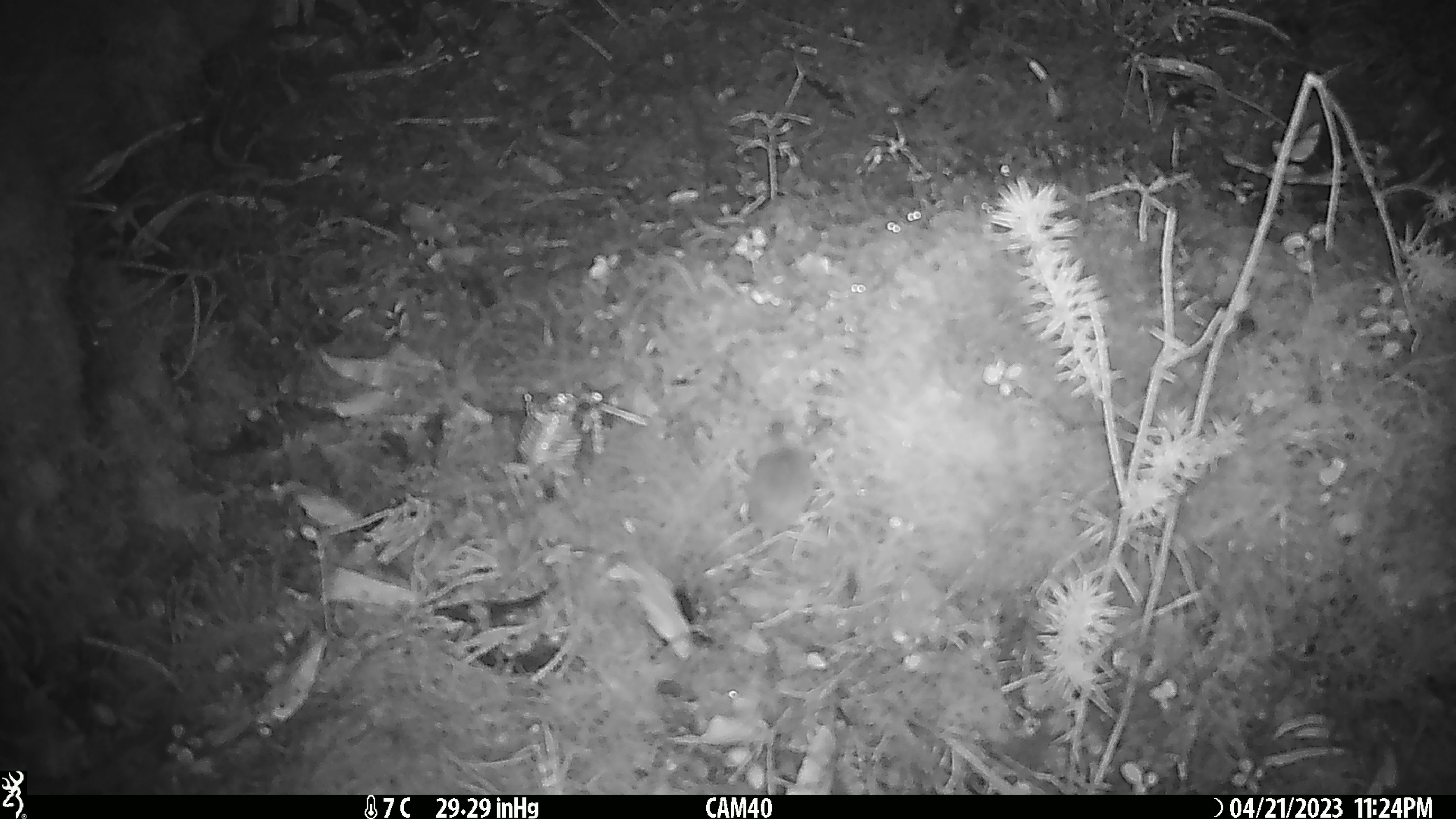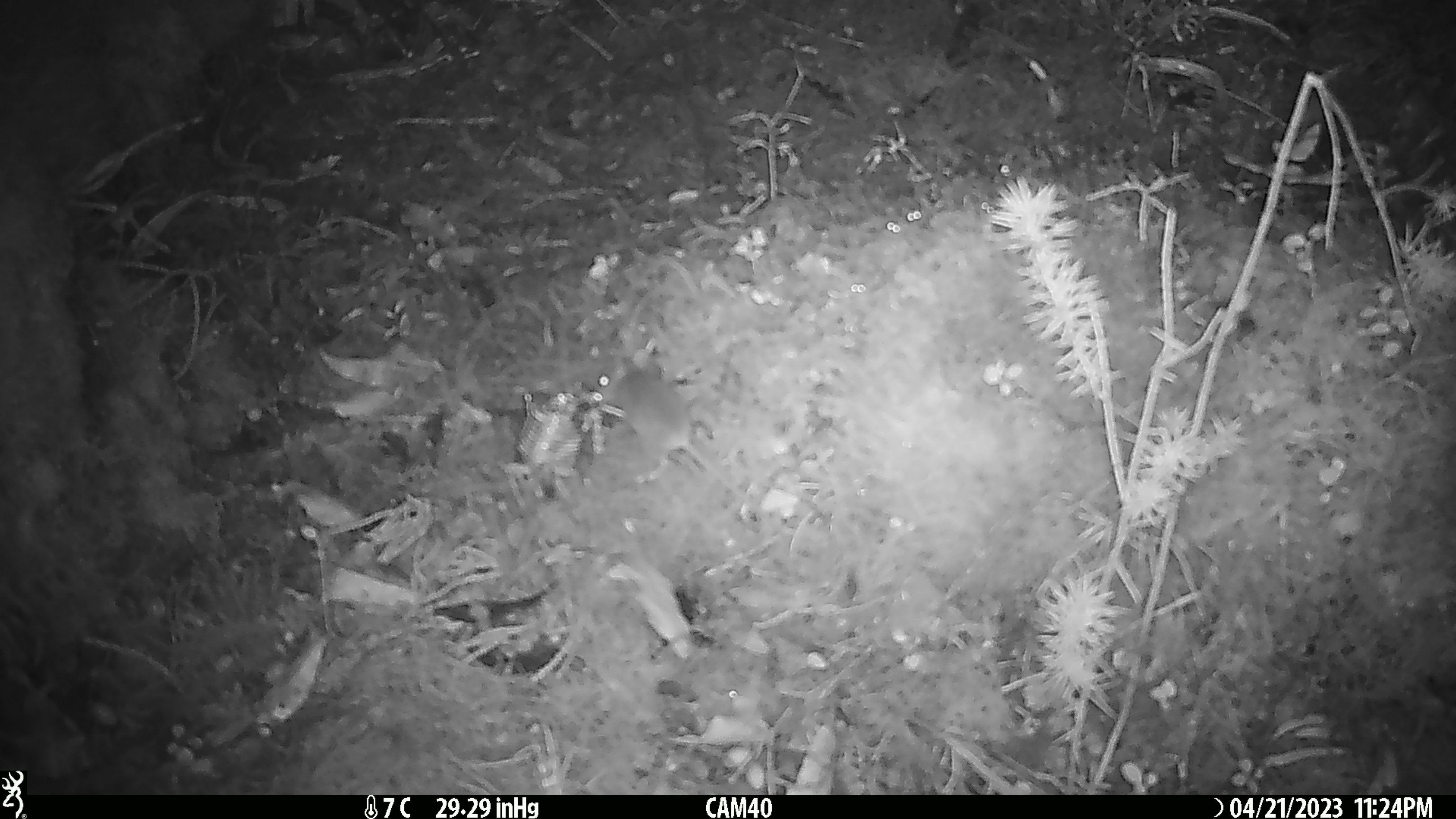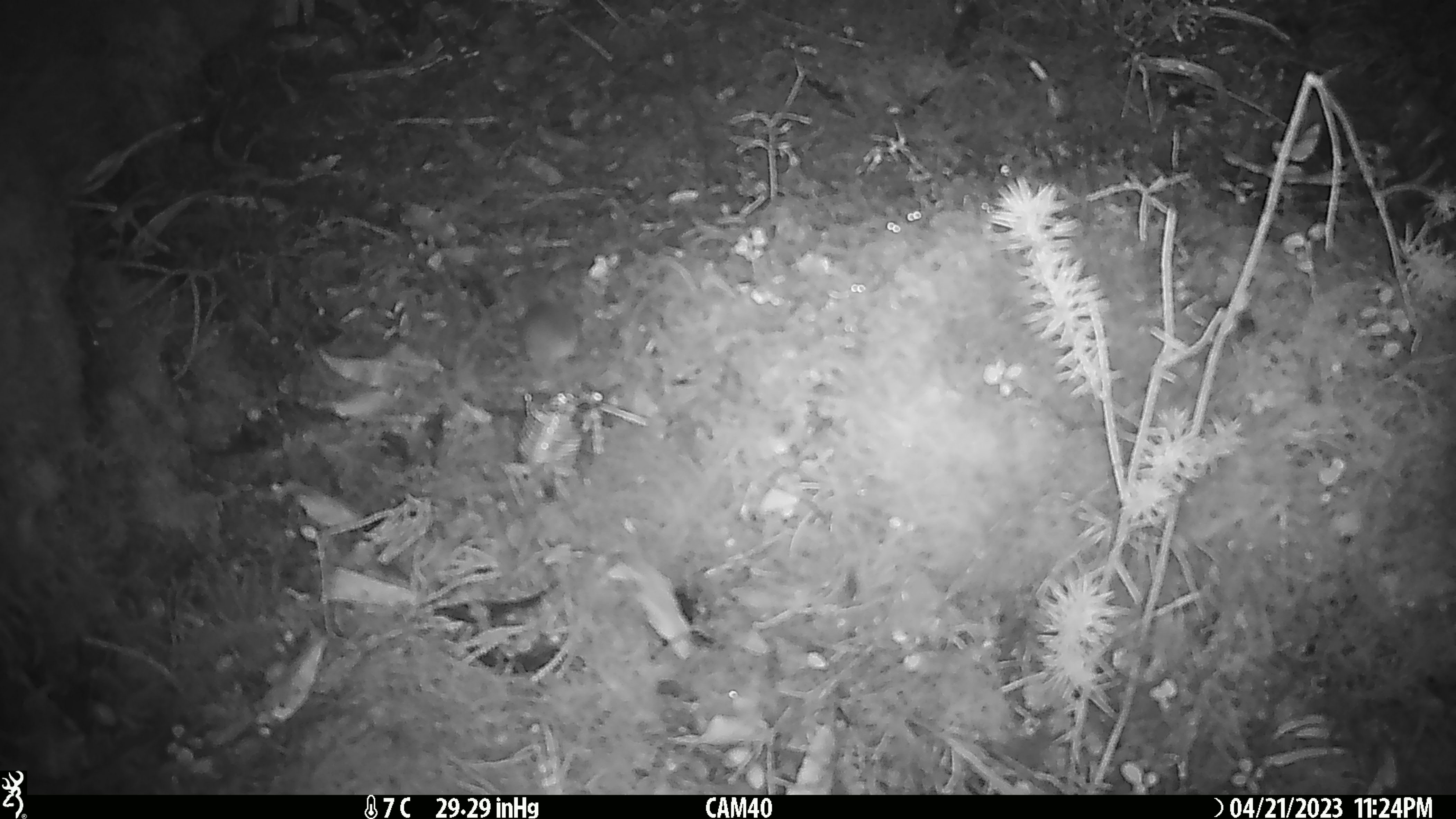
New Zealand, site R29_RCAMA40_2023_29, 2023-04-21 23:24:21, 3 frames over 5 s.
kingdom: Animalia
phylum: Chordata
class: Mammalia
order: Rodentia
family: Muridae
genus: Mus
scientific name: Mus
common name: mouse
Mouse (Mus).